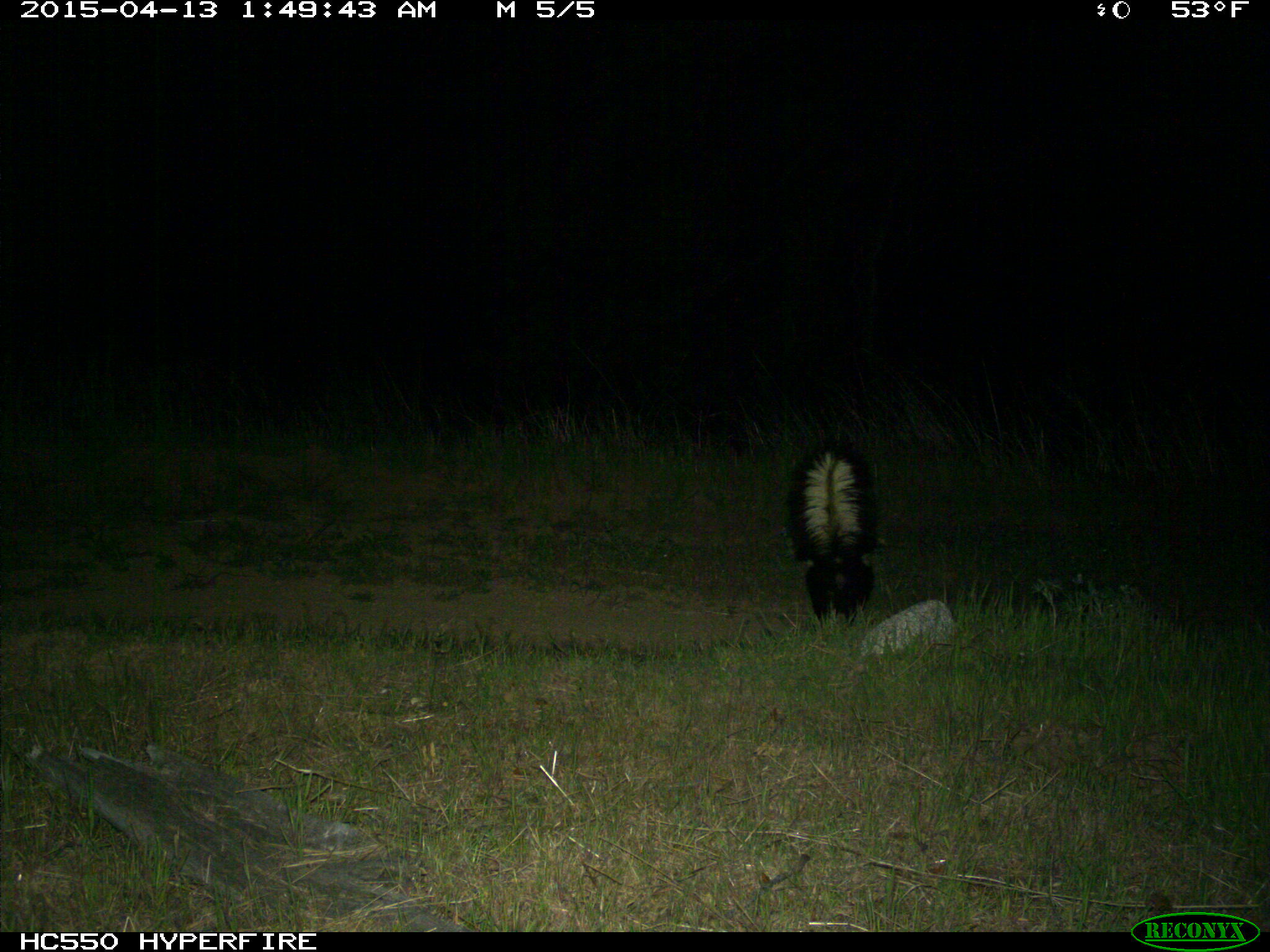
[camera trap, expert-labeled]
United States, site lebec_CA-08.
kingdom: Animalia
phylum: Chordata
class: Mammalia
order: Carnivora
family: Mephitidae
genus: Mephitis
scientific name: Mephitis mephitis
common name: striped skunk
Mephitis mephitis (striped skunk).